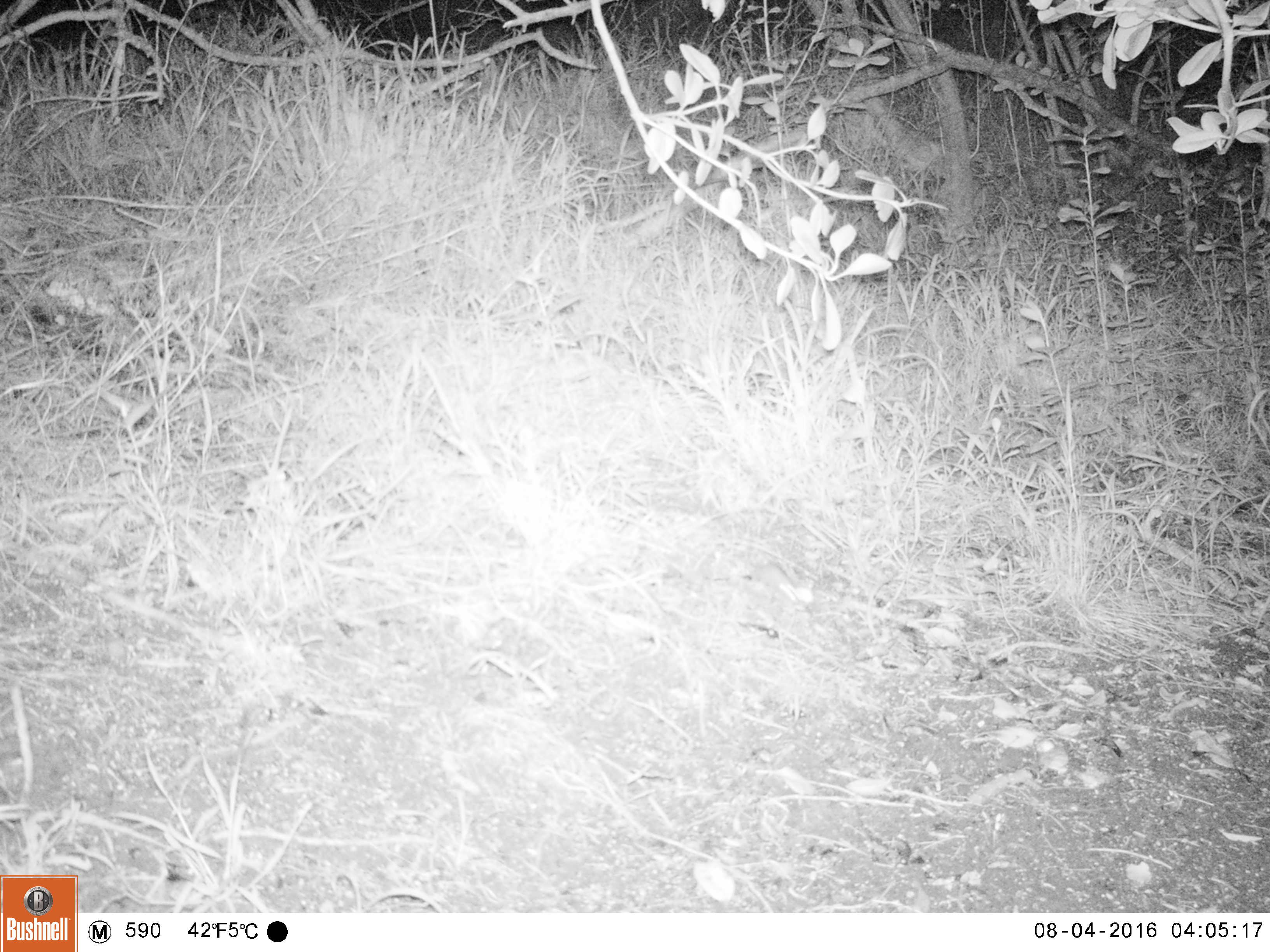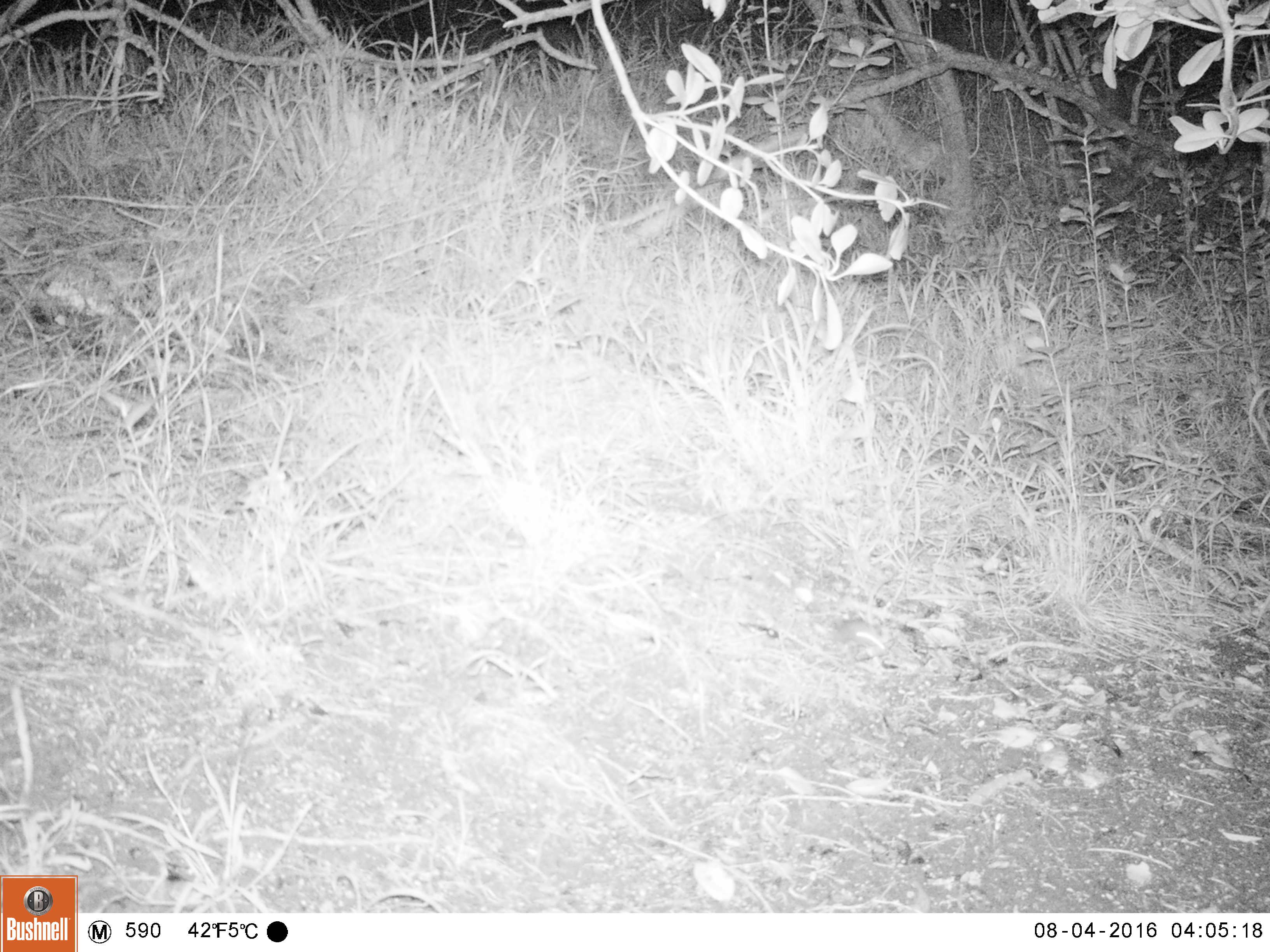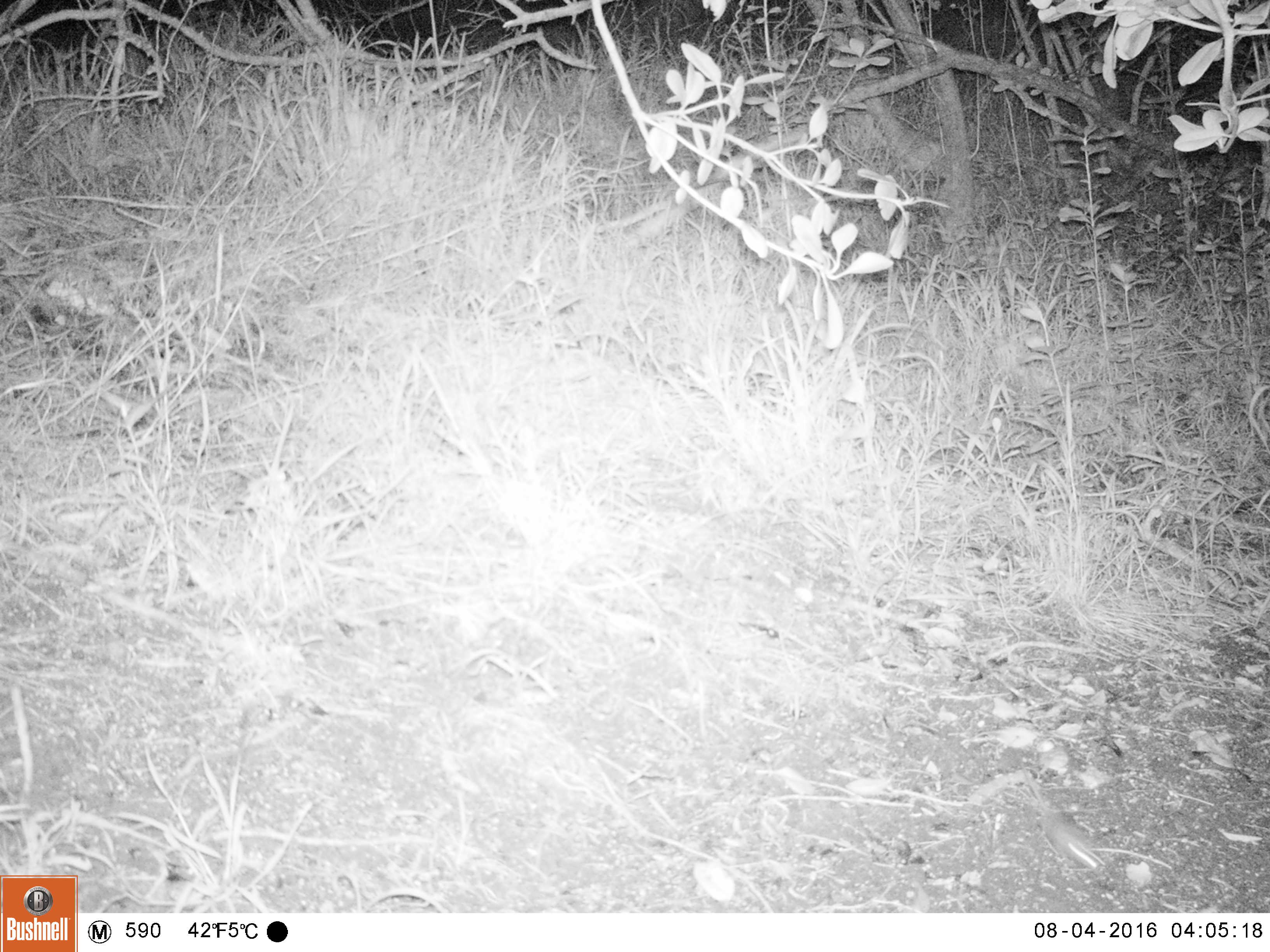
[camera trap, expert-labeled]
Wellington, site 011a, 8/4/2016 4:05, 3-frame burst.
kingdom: Animalia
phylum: Chordata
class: Mammalia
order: Rodentia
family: Muridae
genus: Mus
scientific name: Mus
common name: mouse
Mouse (Mus).